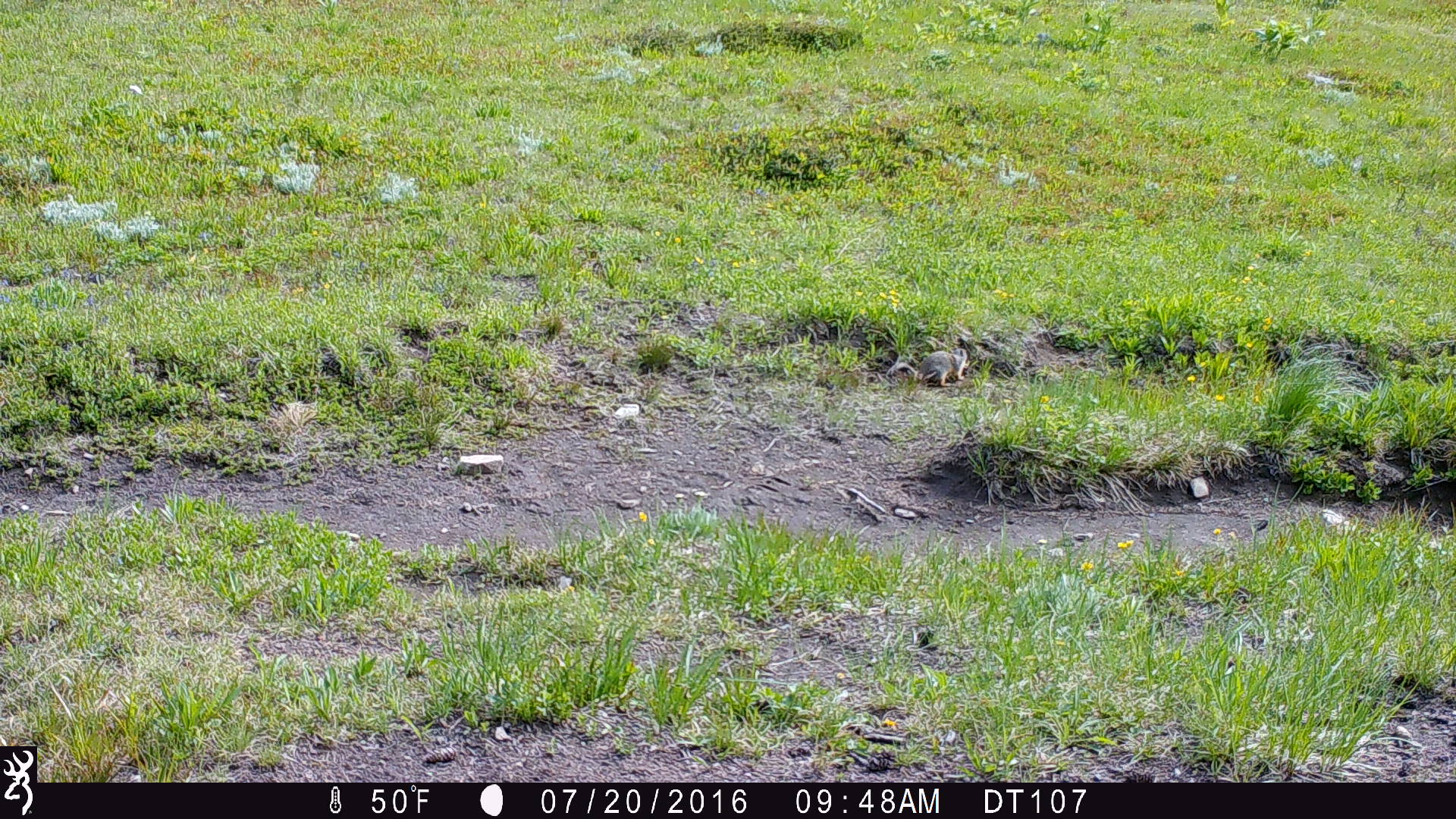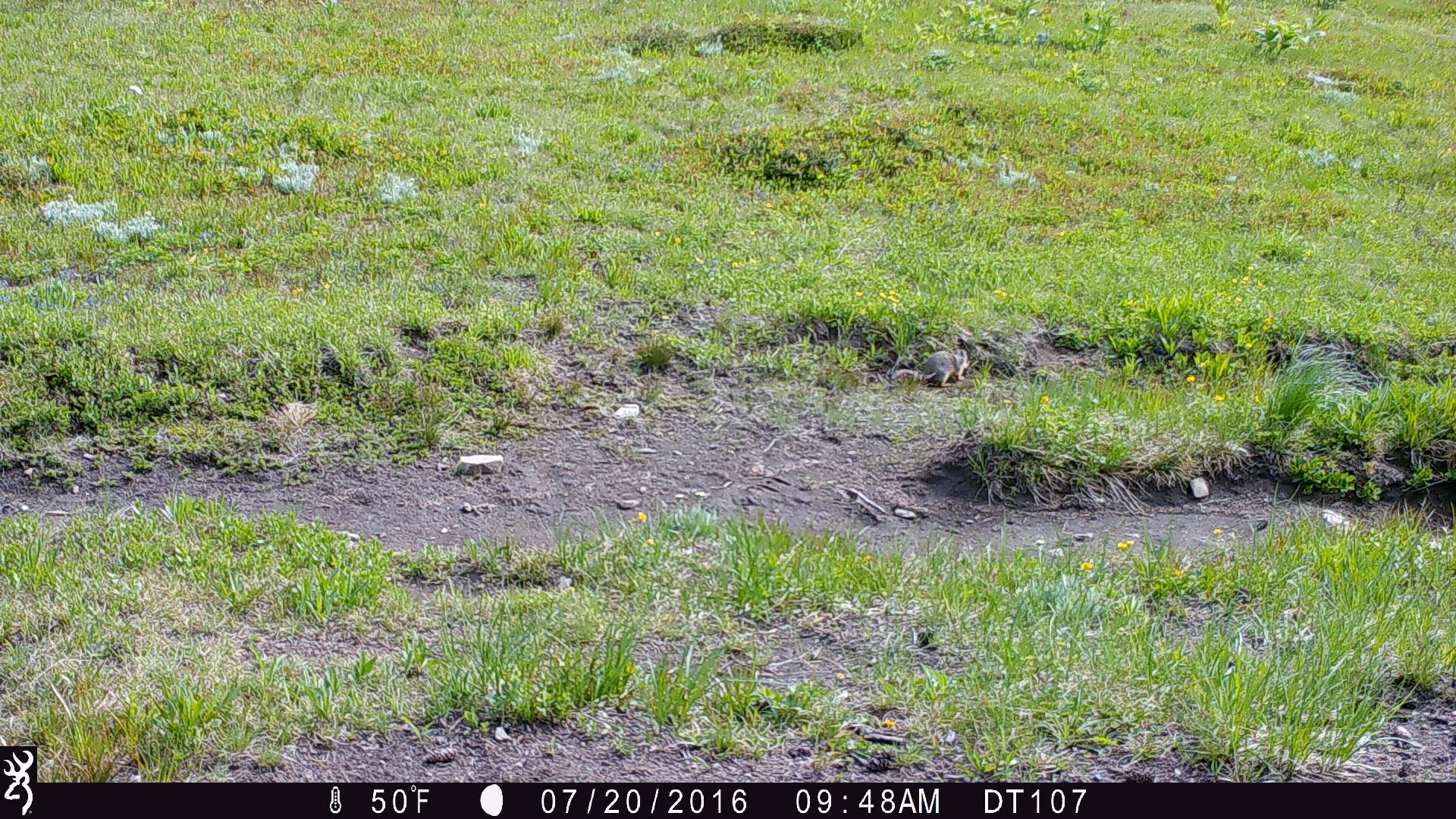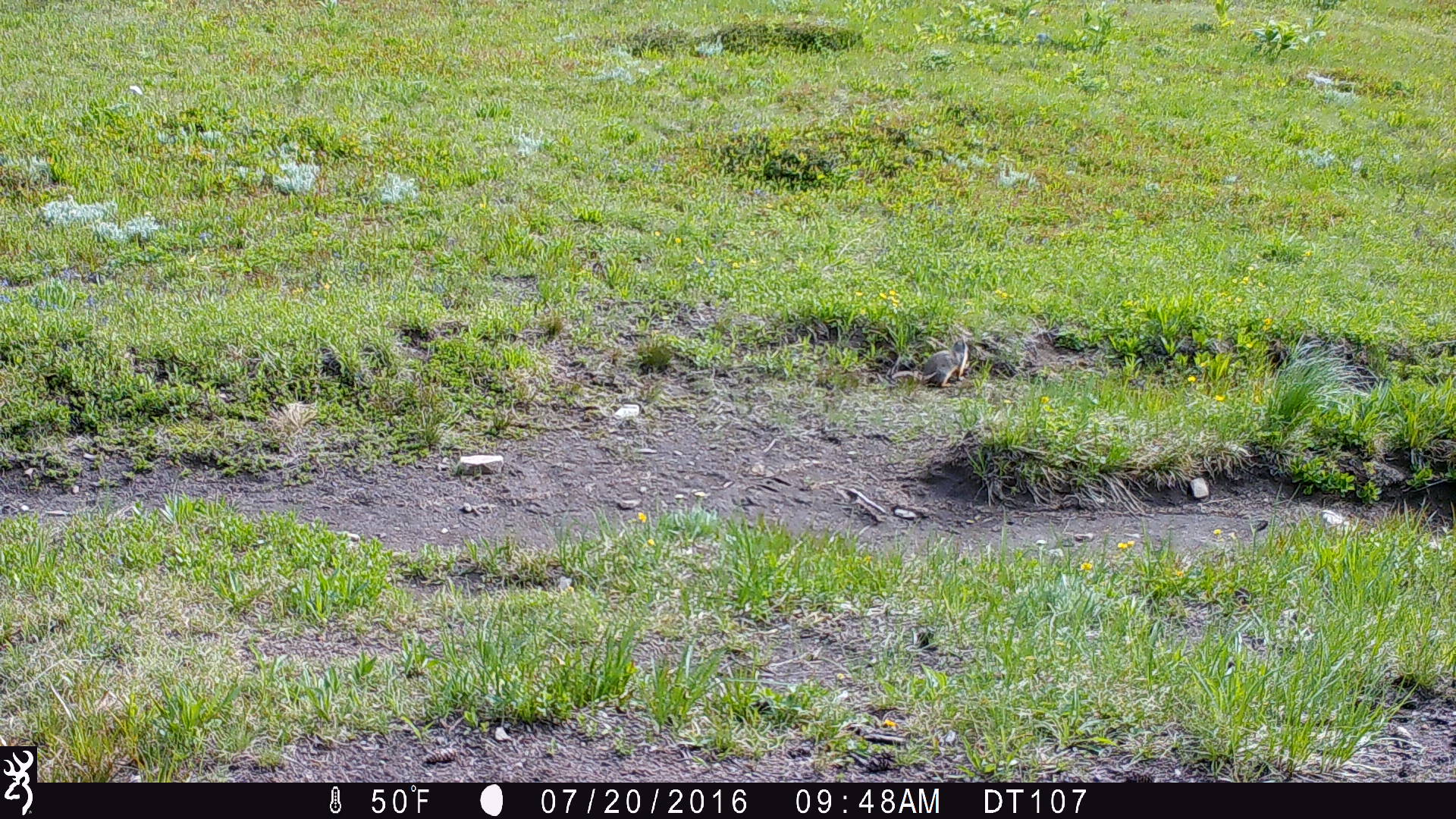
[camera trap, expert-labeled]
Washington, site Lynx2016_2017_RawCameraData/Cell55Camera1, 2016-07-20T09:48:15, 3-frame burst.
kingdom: Animalia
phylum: Chordata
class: Mammalia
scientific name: Mammalia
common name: small mammal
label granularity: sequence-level